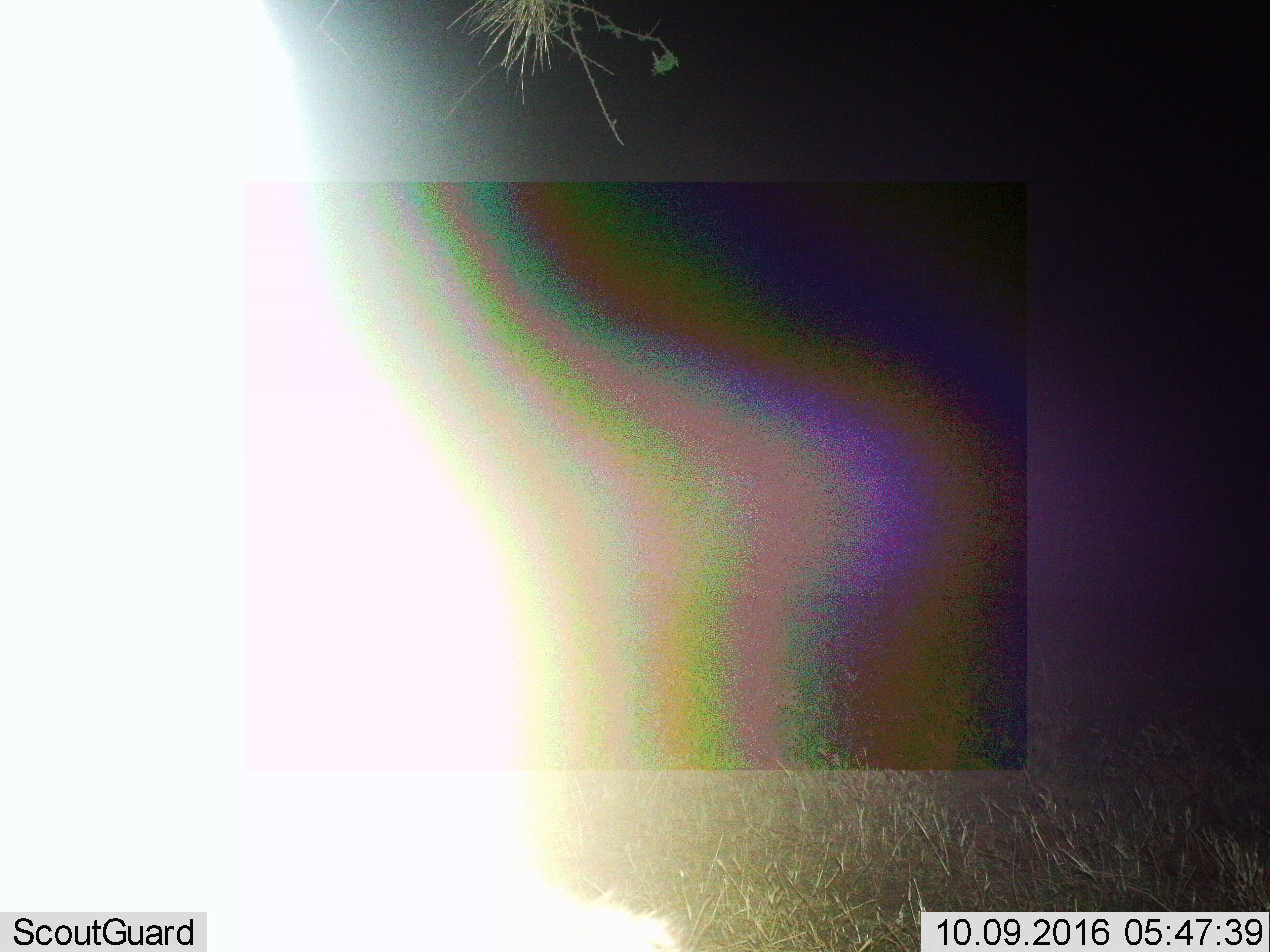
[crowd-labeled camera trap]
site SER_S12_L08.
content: unidentified animal